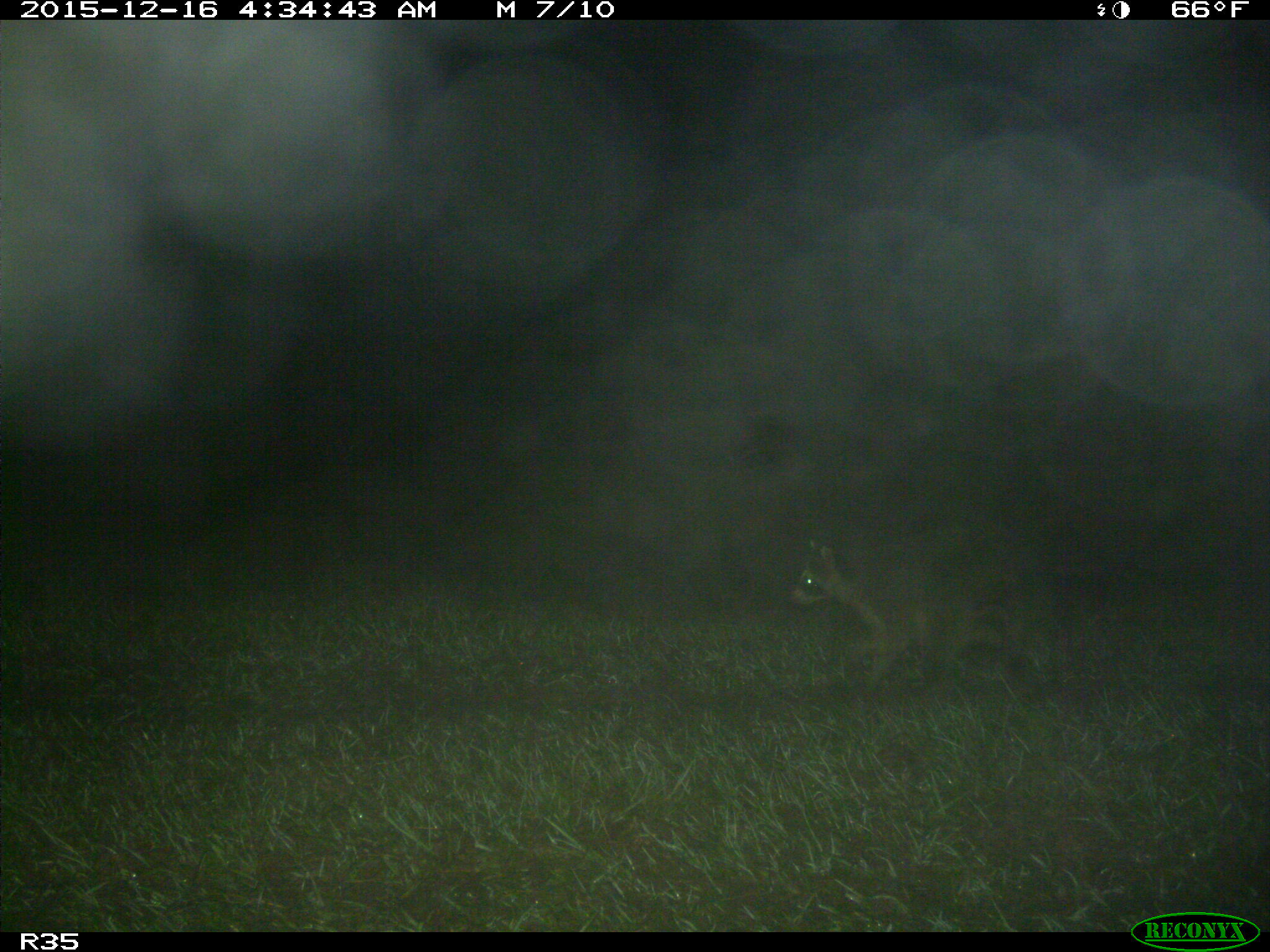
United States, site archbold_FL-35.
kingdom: Animalia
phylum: Chordata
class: Mammalia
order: Carnivora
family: Procyonidae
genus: Procyon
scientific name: Procyon lotor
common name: common raccoon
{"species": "Procyon lotor (common raccoon)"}